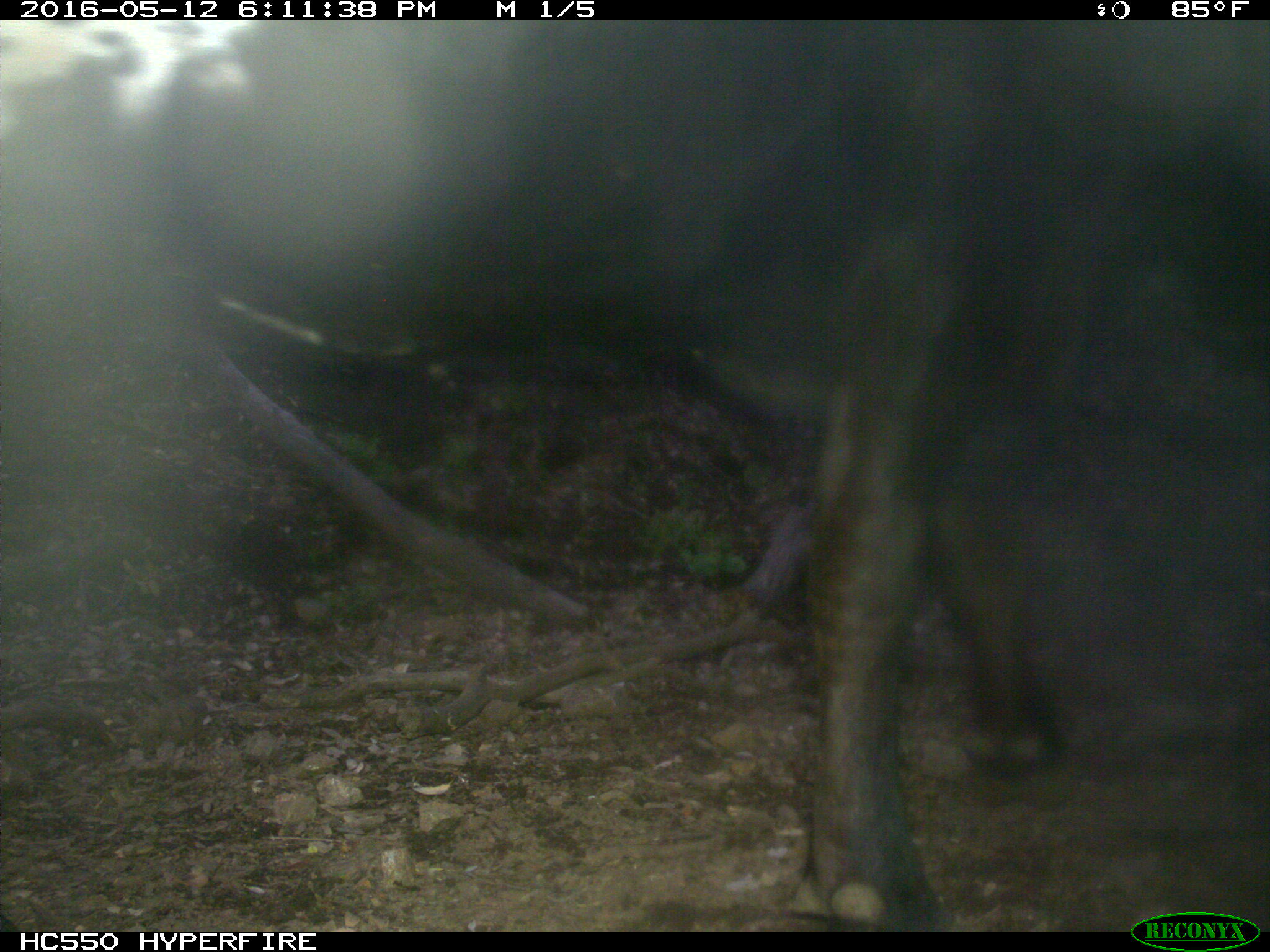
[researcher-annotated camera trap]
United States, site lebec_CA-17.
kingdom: Animalia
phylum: Chordata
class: Mammalia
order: Artiodactyla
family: Bovidae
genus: Bos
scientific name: Bos taurus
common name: domestic cow